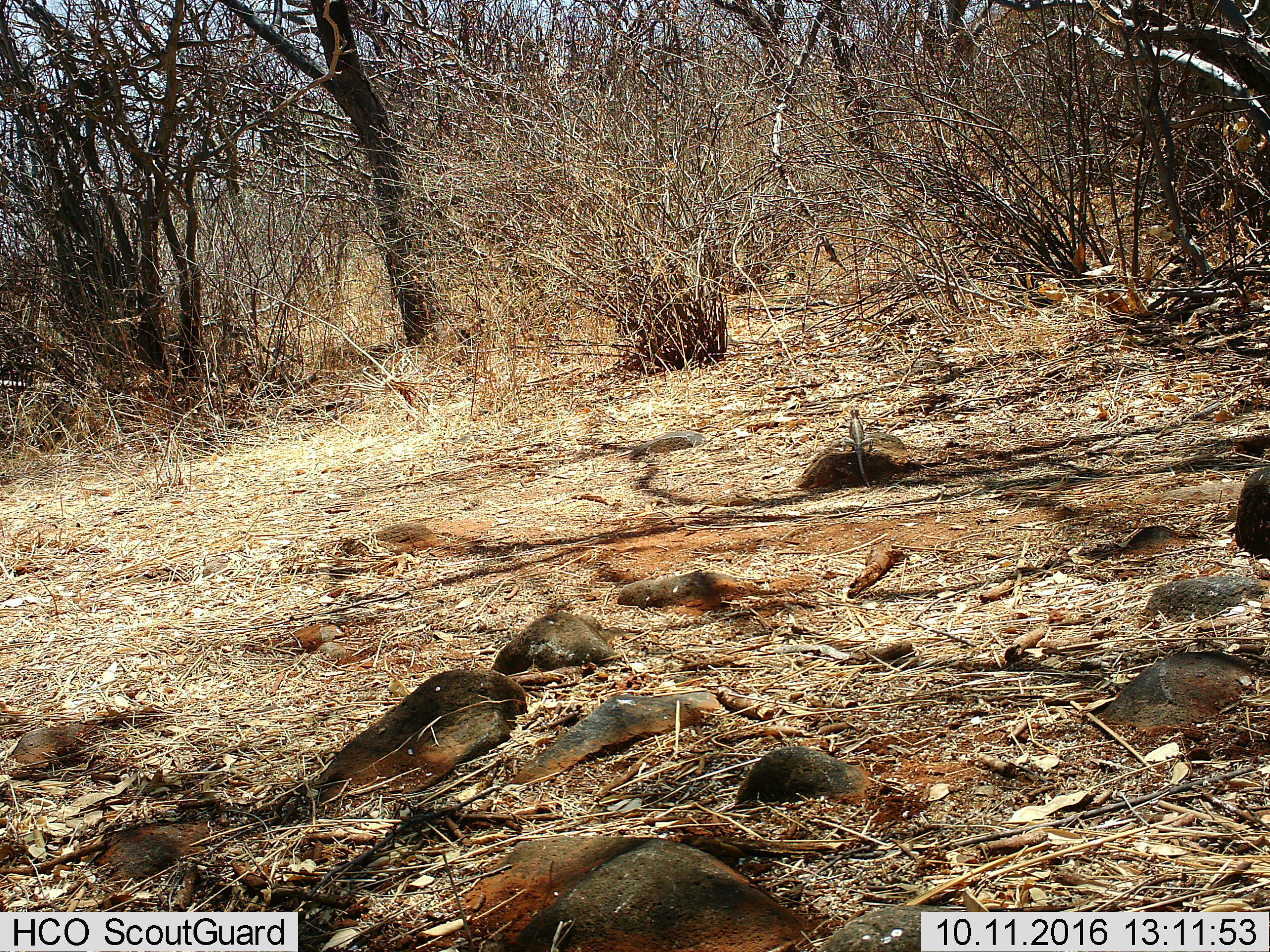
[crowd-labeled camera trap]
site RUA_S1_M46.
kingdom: Animalia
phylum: Chordata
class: Reptilia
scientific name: Reptilia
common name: reptile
Reptile (Reptilia), count 1. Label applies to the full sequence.